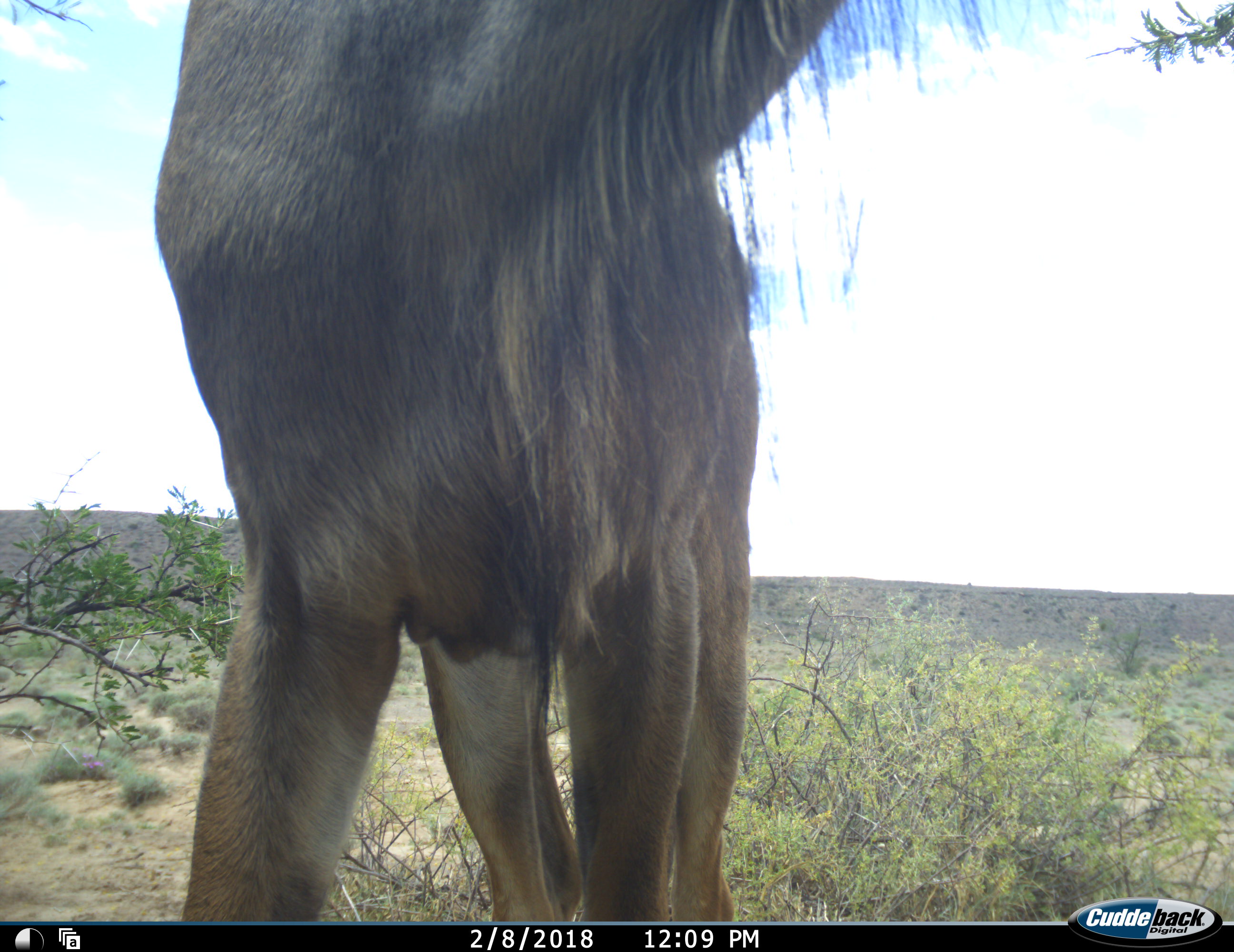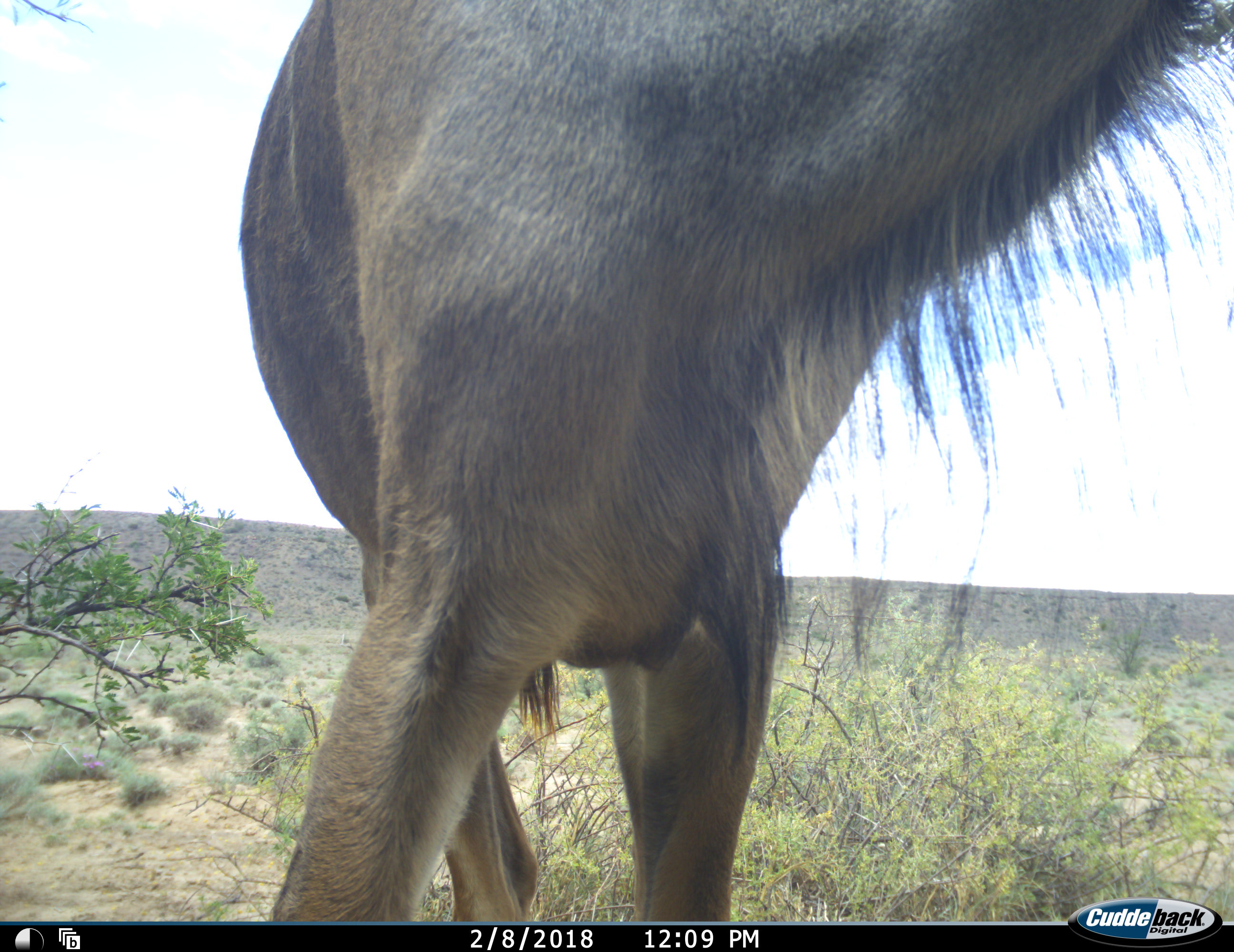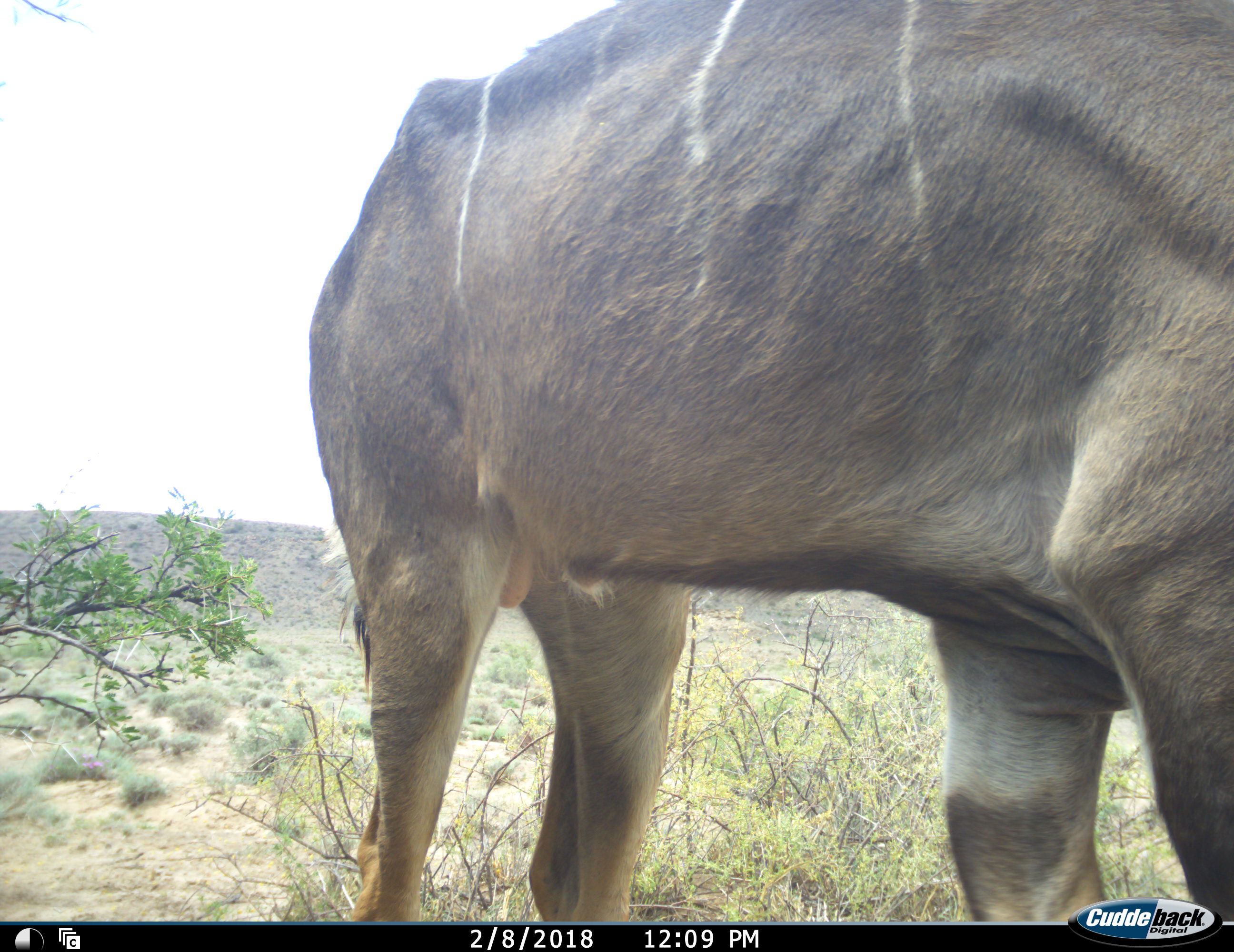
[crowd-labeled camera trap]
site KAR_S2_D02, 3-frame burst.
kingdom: Animalia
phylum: Chordata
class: Mammalia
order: Artiodactyla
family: Bovidae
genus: Tragelaphus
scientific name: Tragelaphus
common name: kudu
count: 1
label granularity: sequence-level